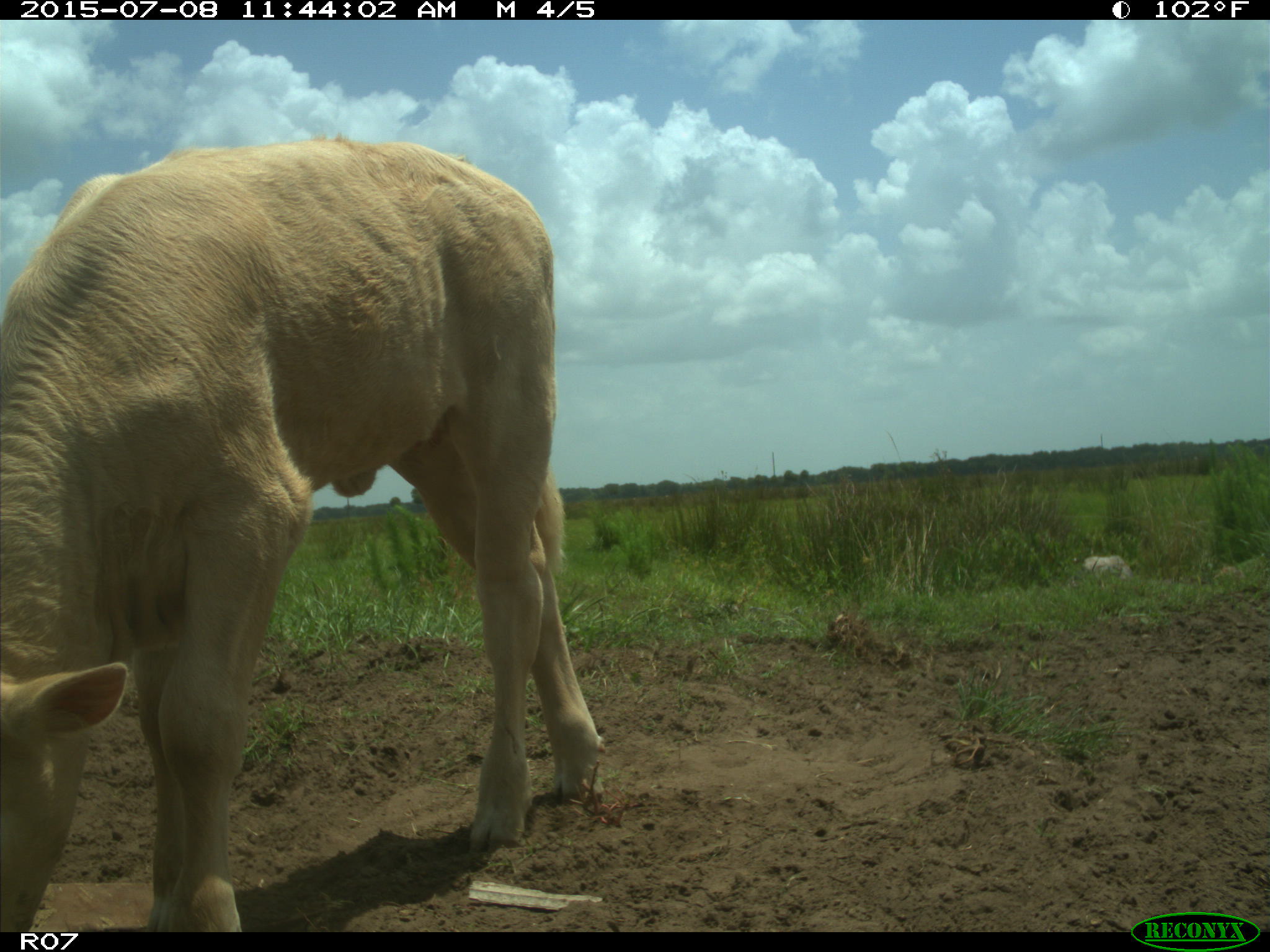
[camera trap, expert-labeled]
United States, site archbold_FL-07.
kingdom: Animalia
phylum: Chordata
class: Mammalia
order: Artiodactyla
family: Bovidae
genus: Bos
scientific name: Bos taurus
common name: domestic cow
Bos taurus (domestic cow).